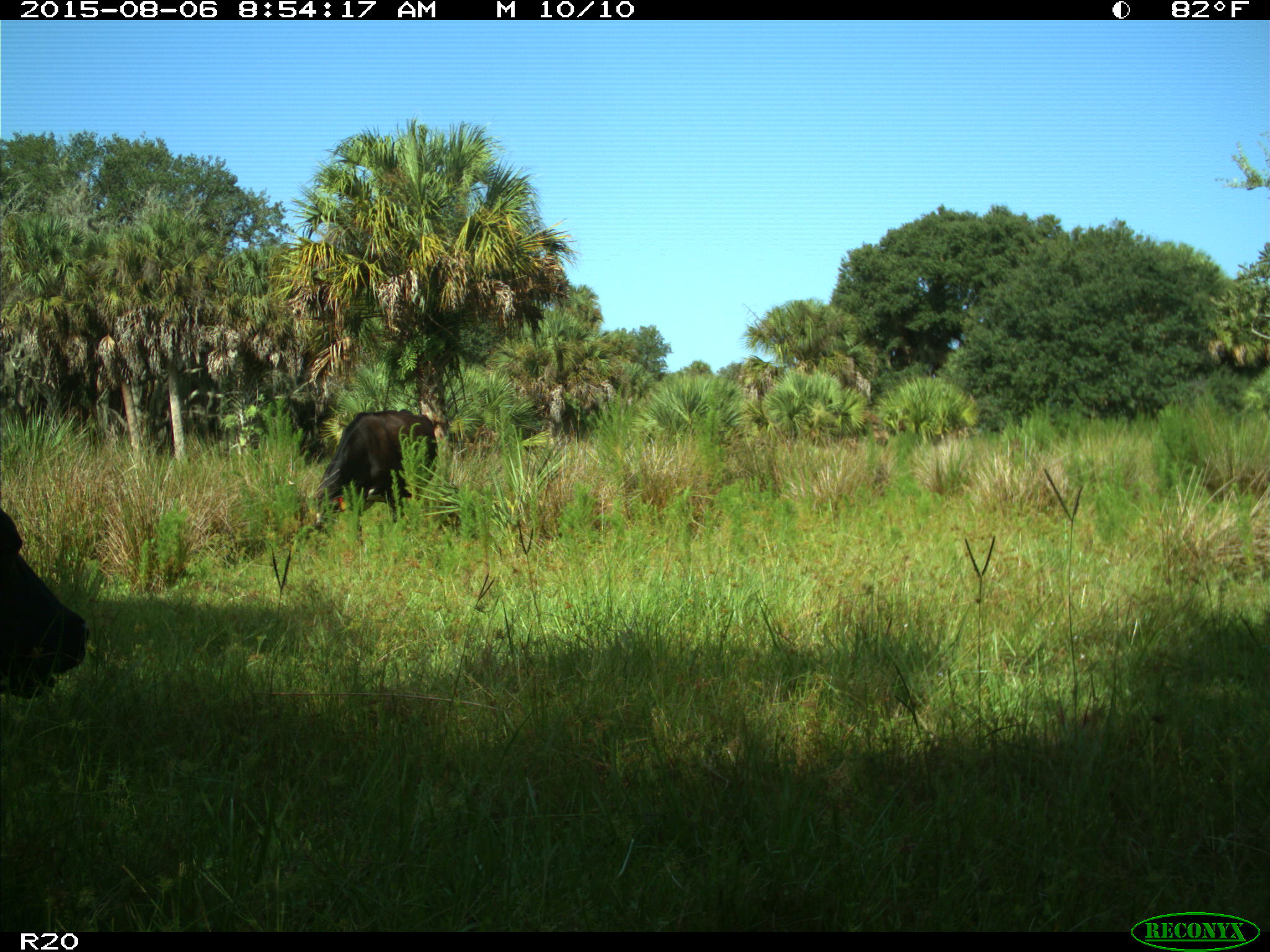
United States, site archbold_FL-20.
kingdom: Animalia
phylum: Chordata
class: Mammalia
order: Artiodactyla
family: Bovidae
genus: Bos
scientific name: Bos taurus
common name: domestic cow